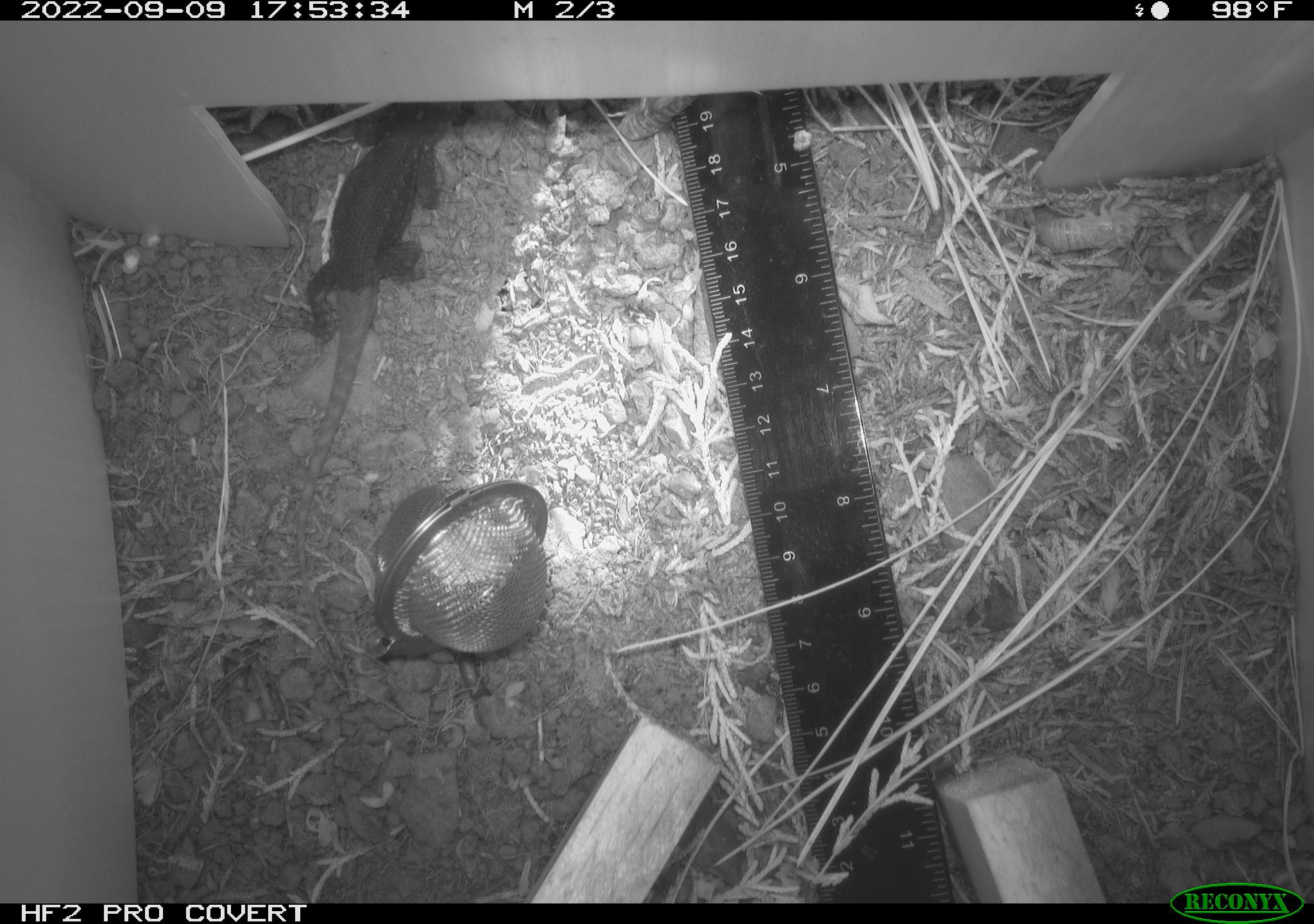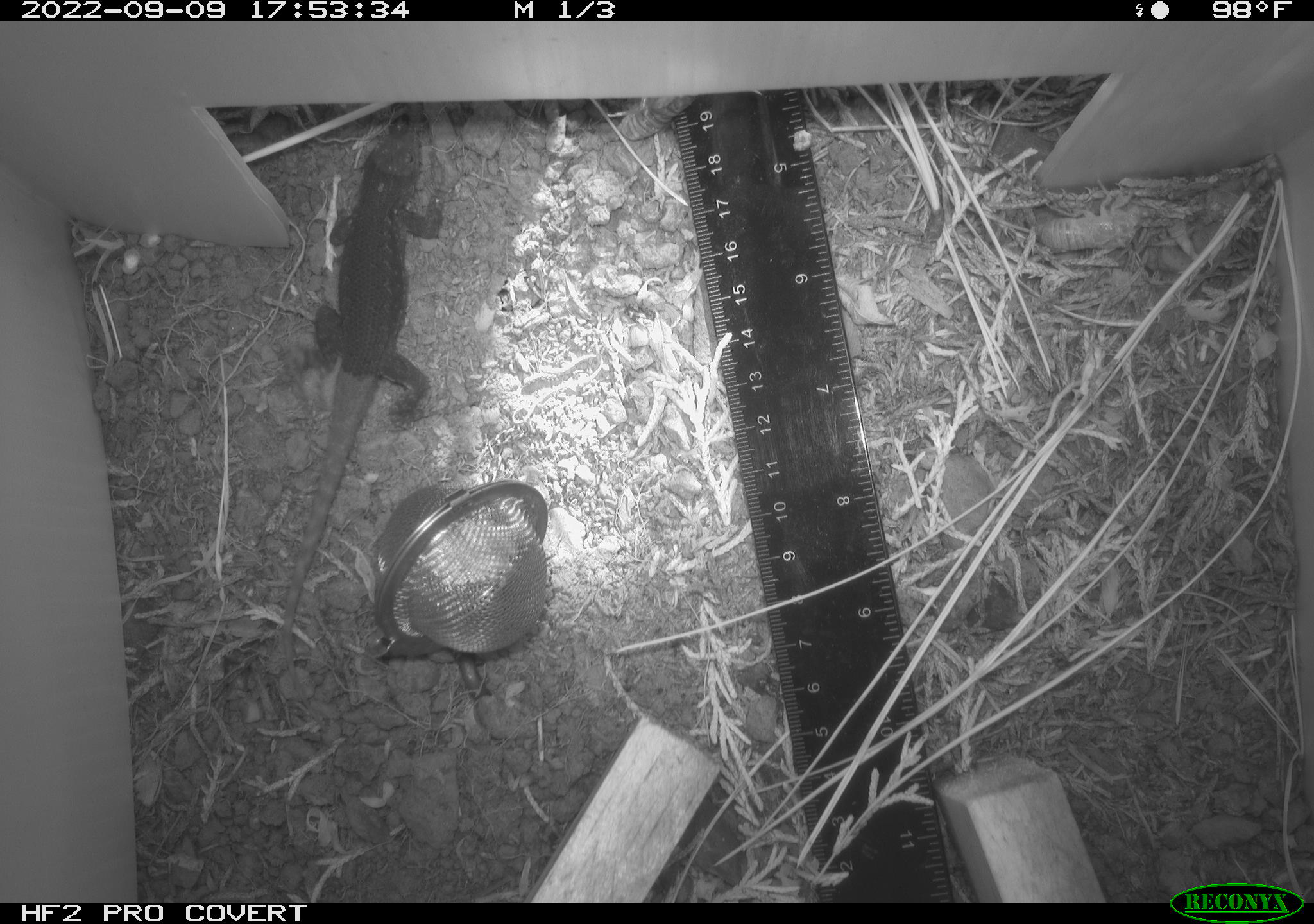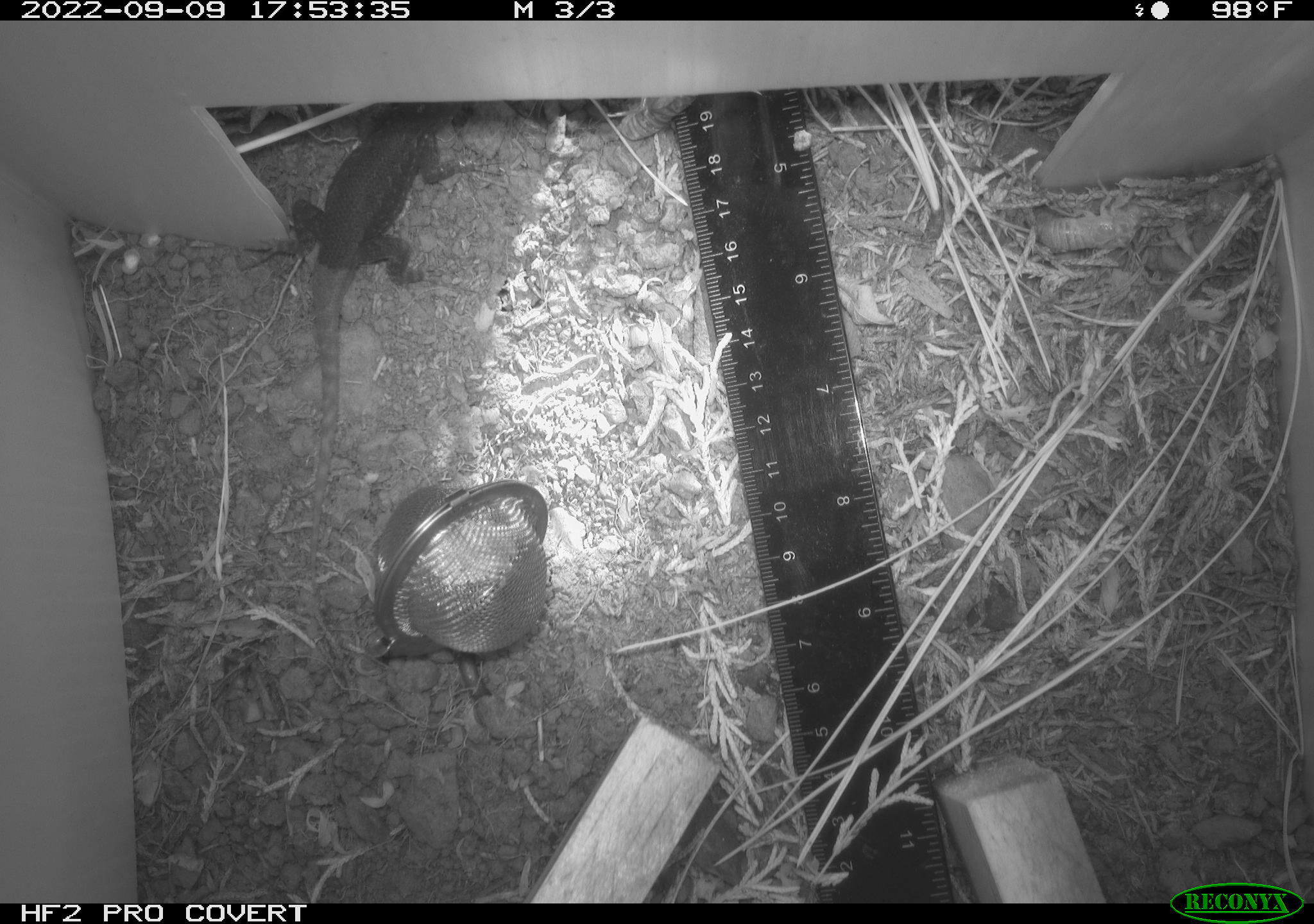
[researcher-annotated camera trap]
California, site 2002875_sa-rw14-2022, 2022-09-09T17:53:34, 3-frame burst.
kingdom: Animalia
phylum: Chordata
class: Reptilia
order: Squamata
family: Phrynosomatidae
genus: Sceloporus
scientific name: Sceloporus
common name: spiny lizards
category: sceloporus species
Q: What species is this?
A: Sceloporus species (spiny lizards) (Sceloporus).